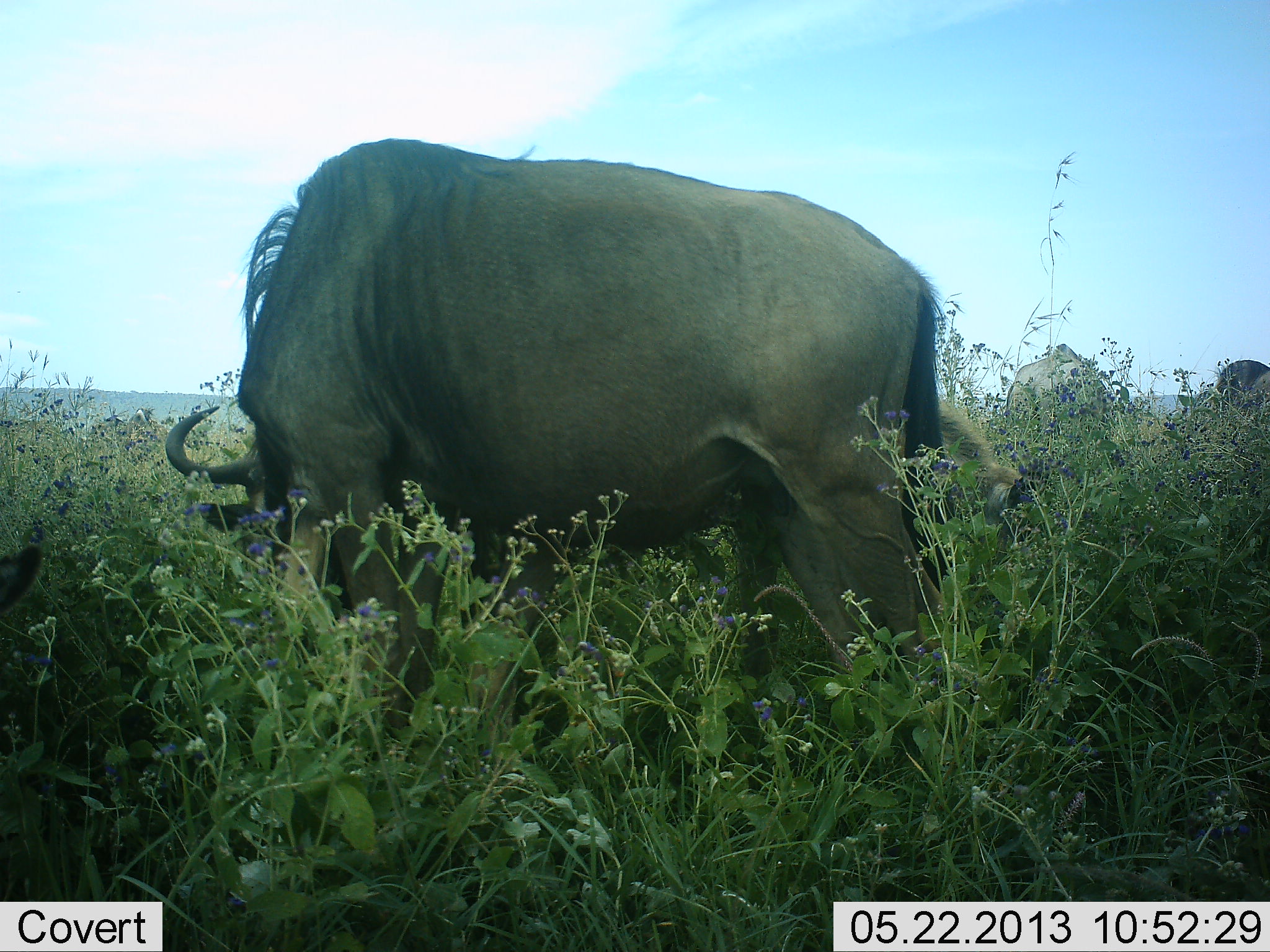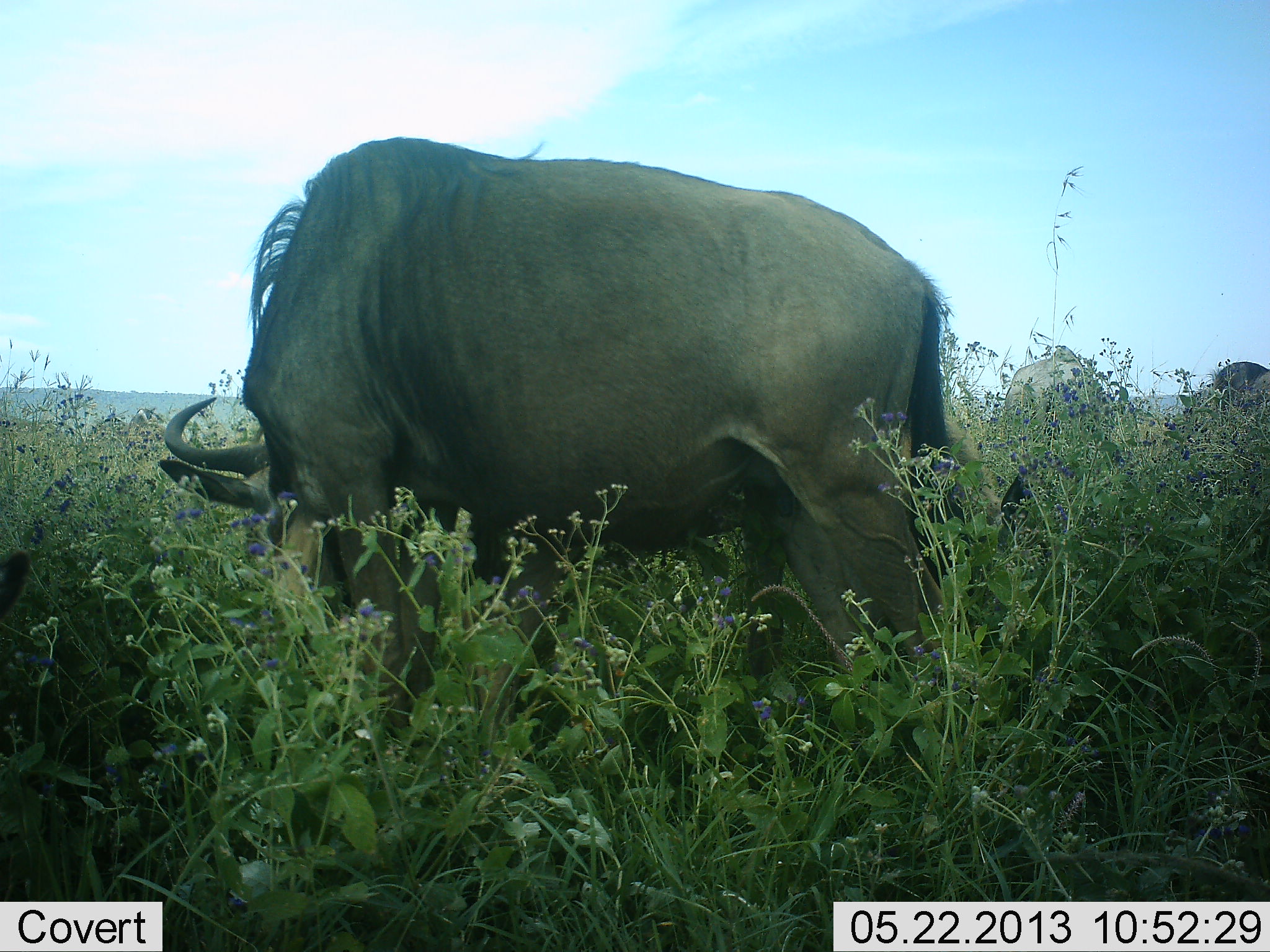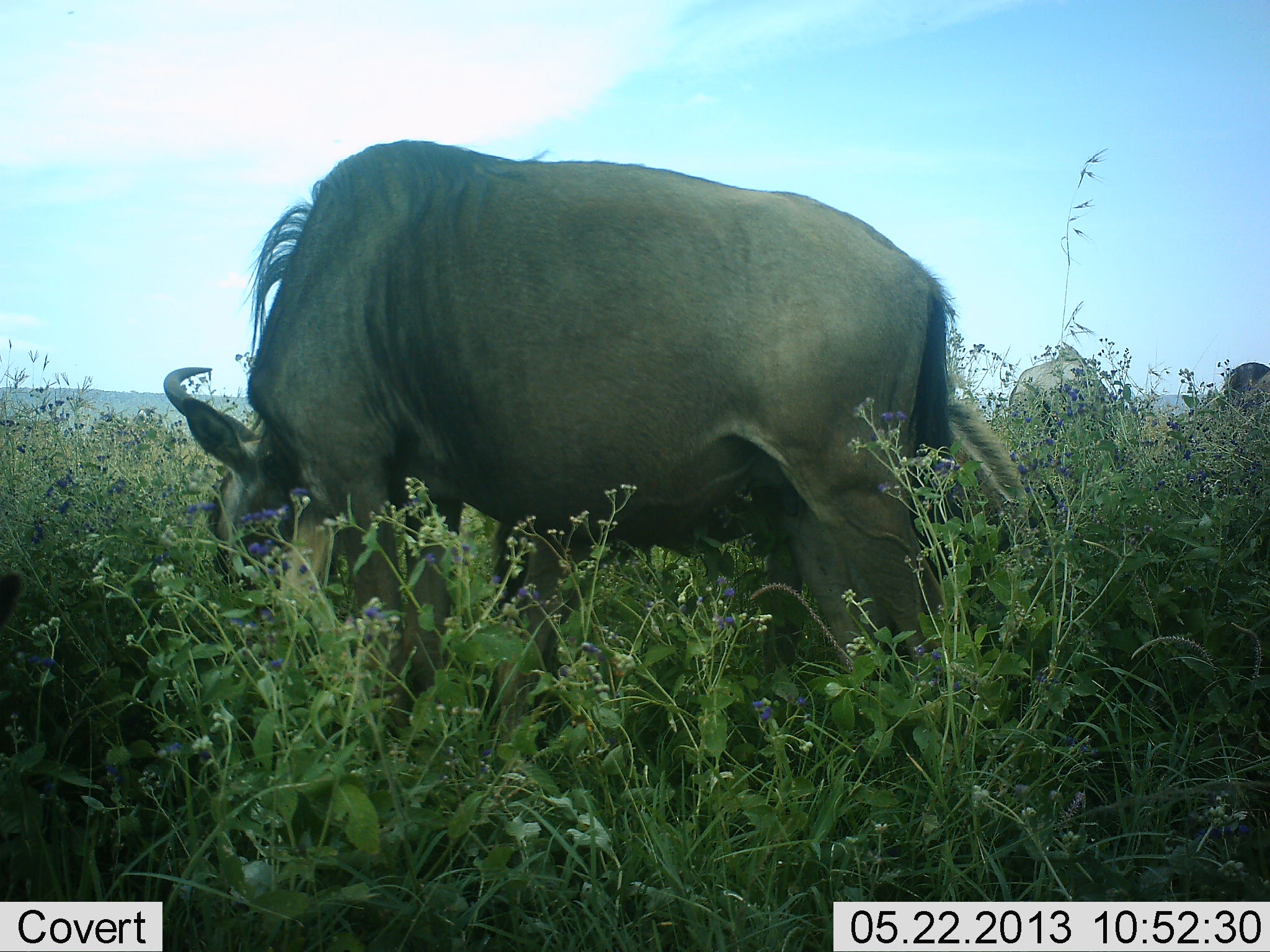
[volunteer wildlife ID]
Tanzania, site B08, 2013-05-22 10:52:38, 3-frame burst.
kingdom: Animalia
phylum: Chordata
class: Mammalia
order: Artiodactyla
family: Bovidae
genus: Connochaetes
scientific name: Connochaetes taurinus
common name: blue wildebeest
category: wildebeest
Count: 3.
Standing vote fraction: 17%.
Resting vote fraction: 0%.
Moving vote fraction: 6%.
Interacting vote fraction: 0%.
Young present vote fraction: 0%.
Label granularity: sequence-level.